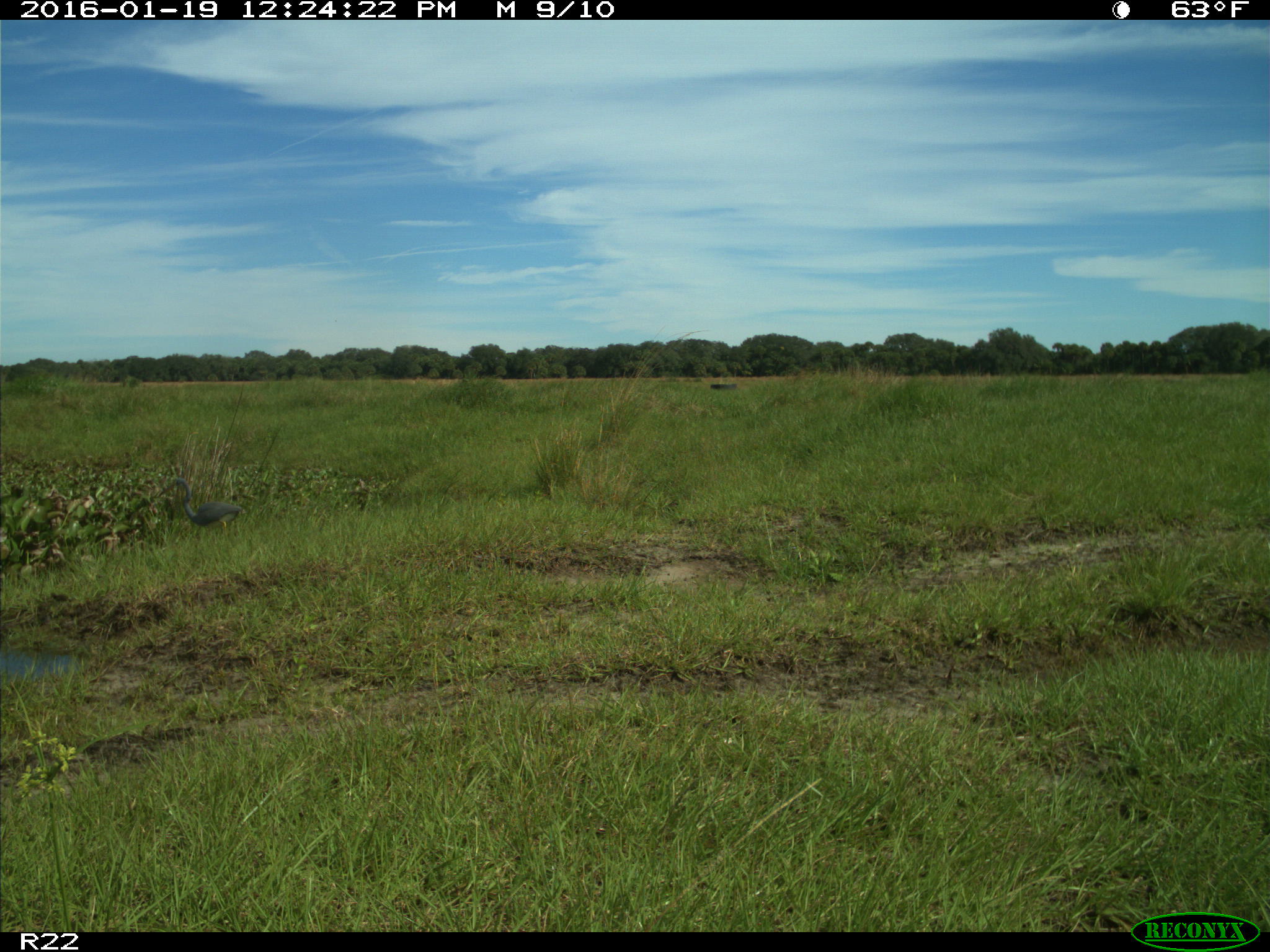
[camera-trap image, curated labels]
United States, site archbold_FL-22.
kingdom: Animalia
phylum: Chordata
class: Aves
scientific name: Aves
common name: birds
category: unidentified bird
Unidentified bird (birds) (Aves).